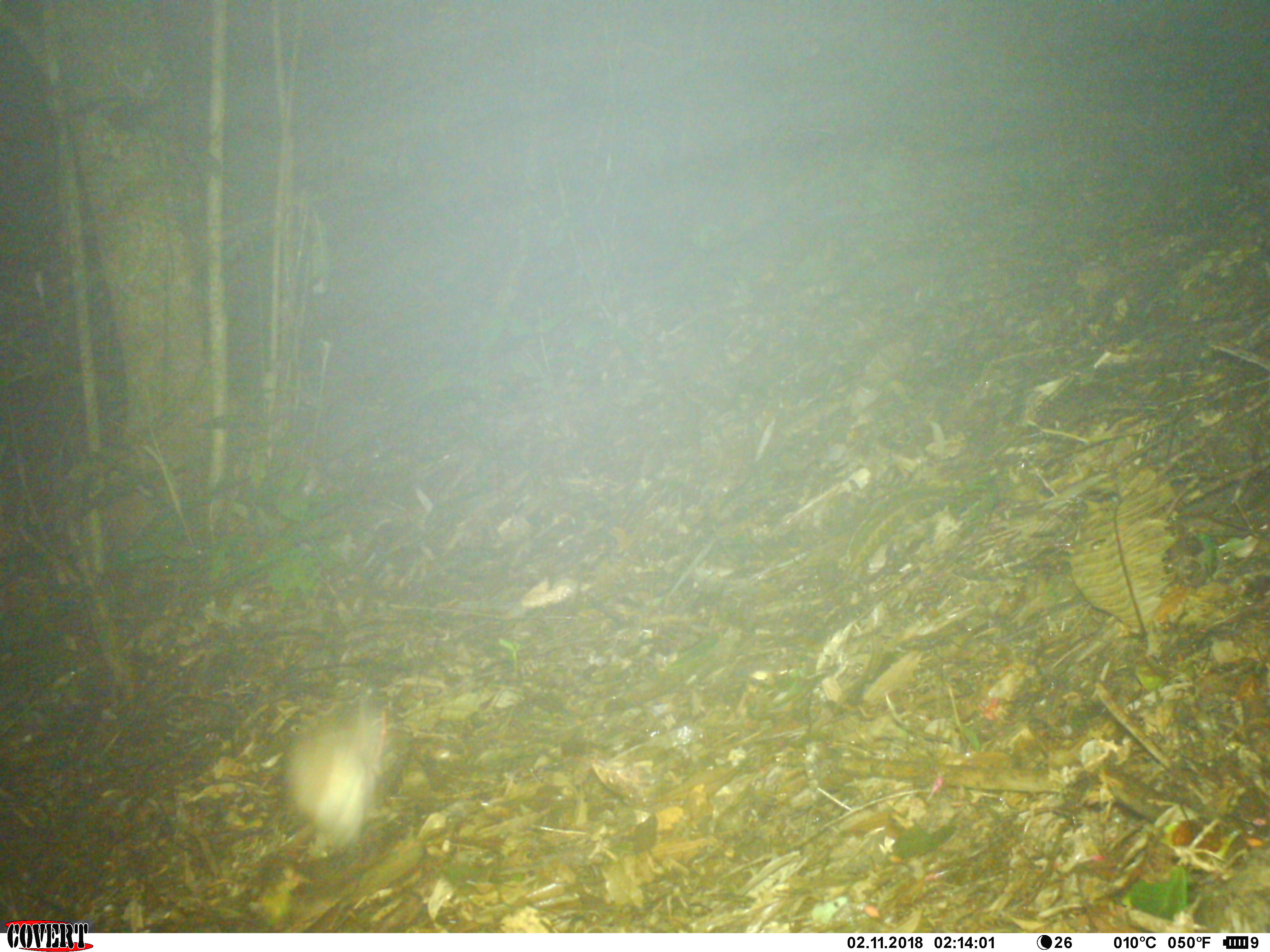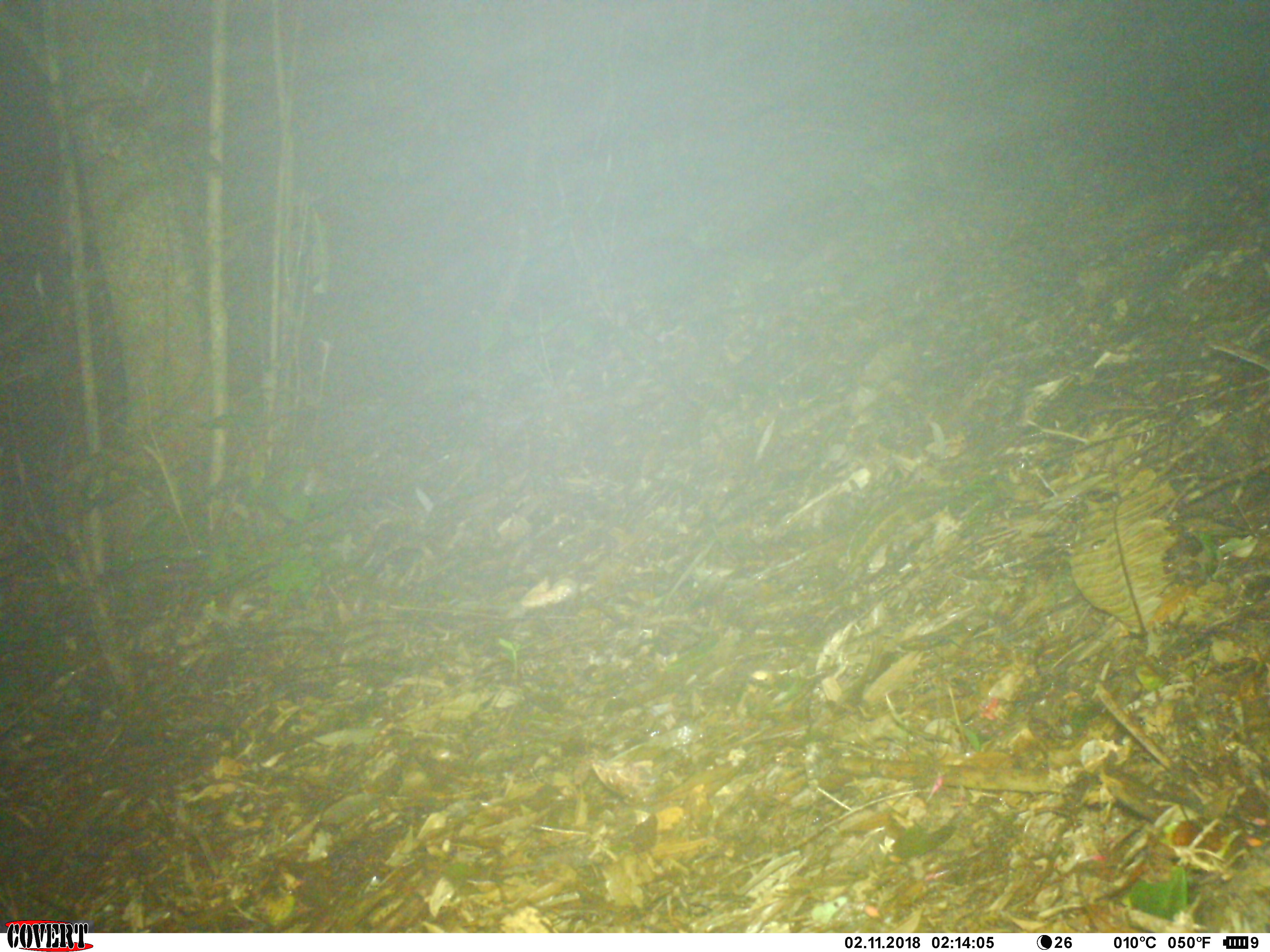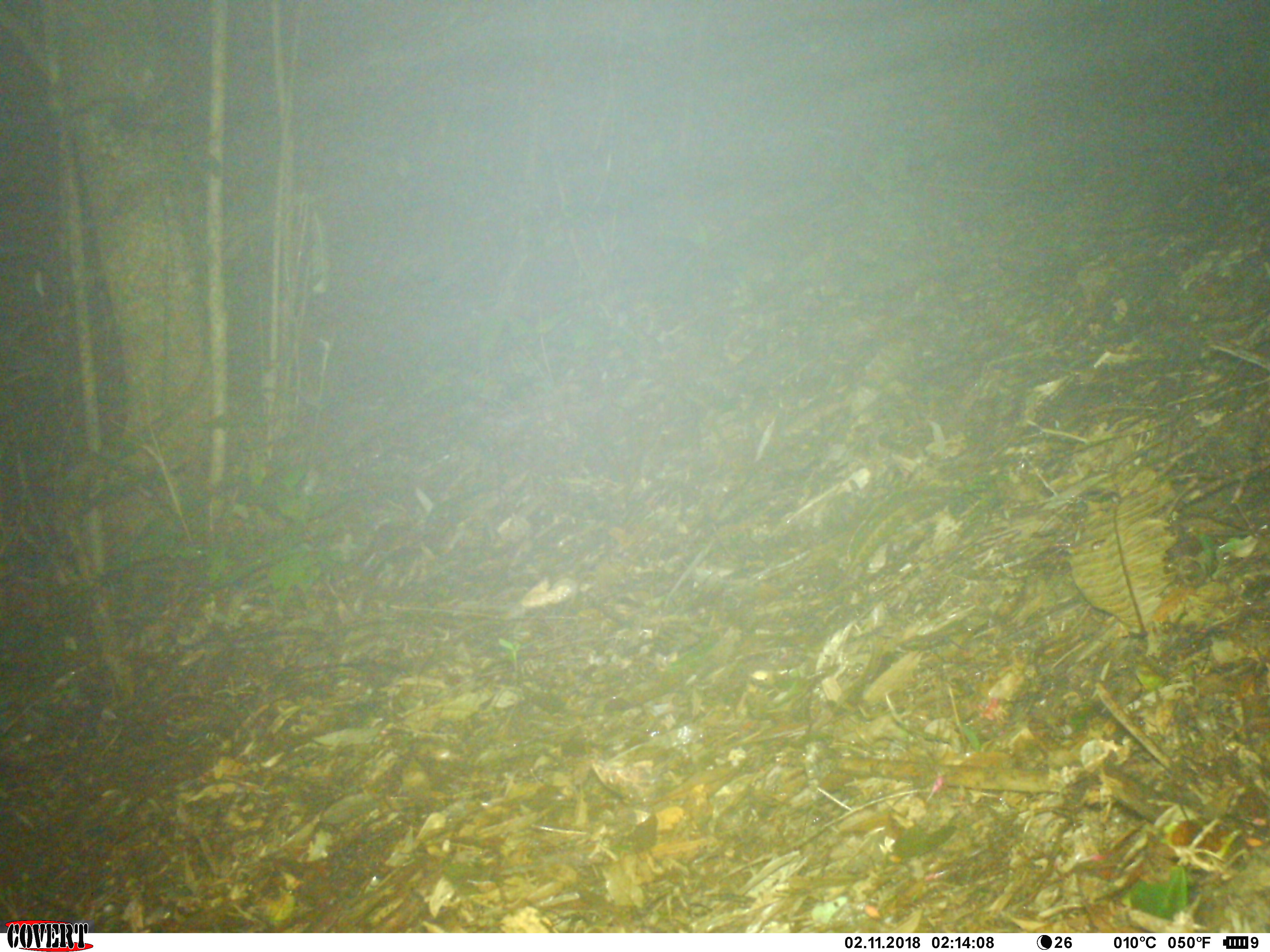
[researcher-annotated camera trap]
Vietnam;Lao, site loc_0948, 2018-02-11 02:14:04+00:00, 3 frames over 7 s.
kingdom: Animalia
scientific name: Animalia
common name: animal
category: unidentified small animal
Unidentified small animal (animal) (Animalia). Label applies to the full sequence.